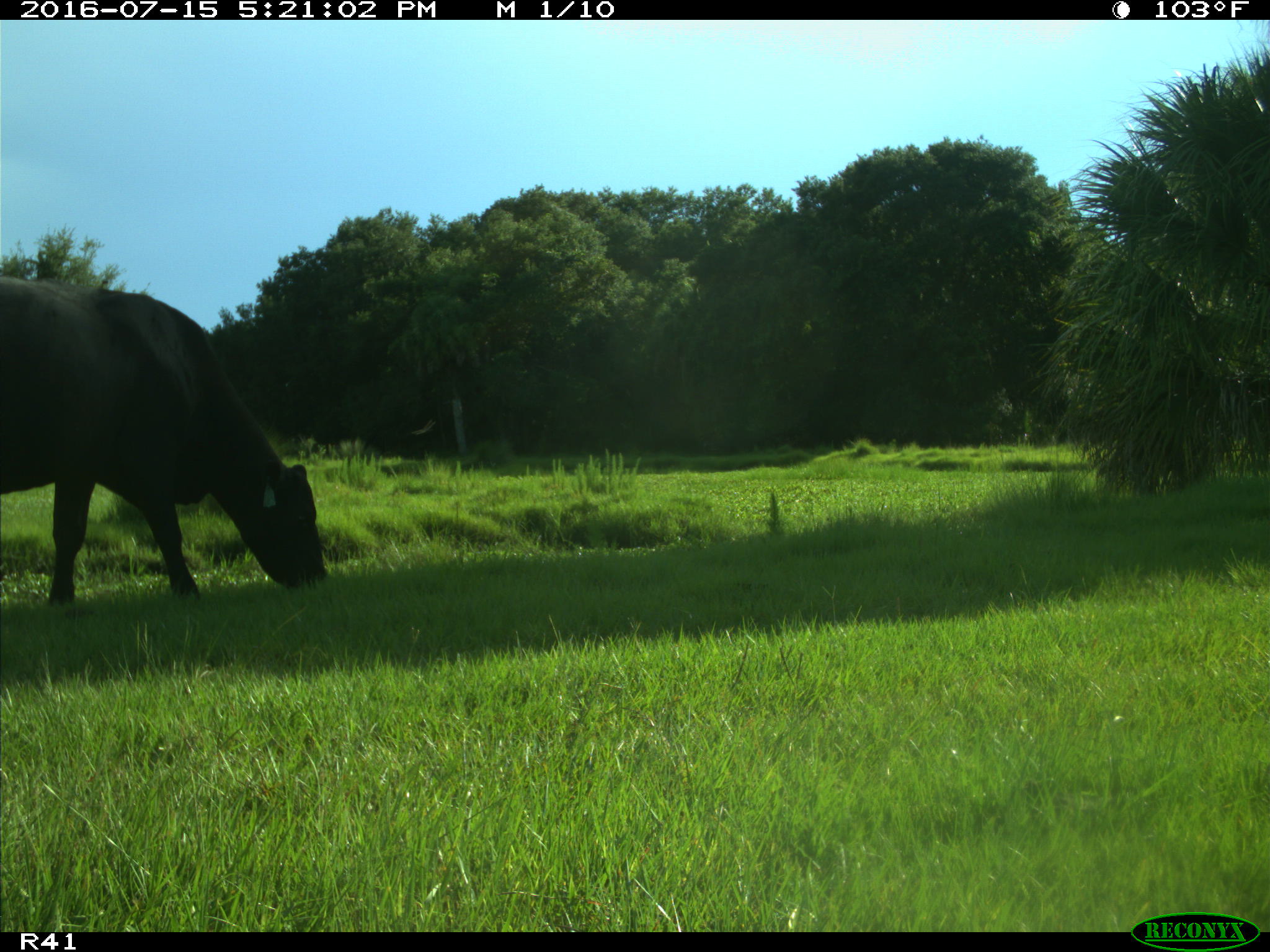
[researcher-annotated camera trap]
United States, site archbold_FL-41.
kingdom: Animalia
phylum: Chordata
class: Mammalia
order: Artiodactyla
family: Bovidae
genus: Bos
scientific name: Bos taurus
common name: domestic cow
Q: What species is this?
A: Bos taurus (domestic cow).